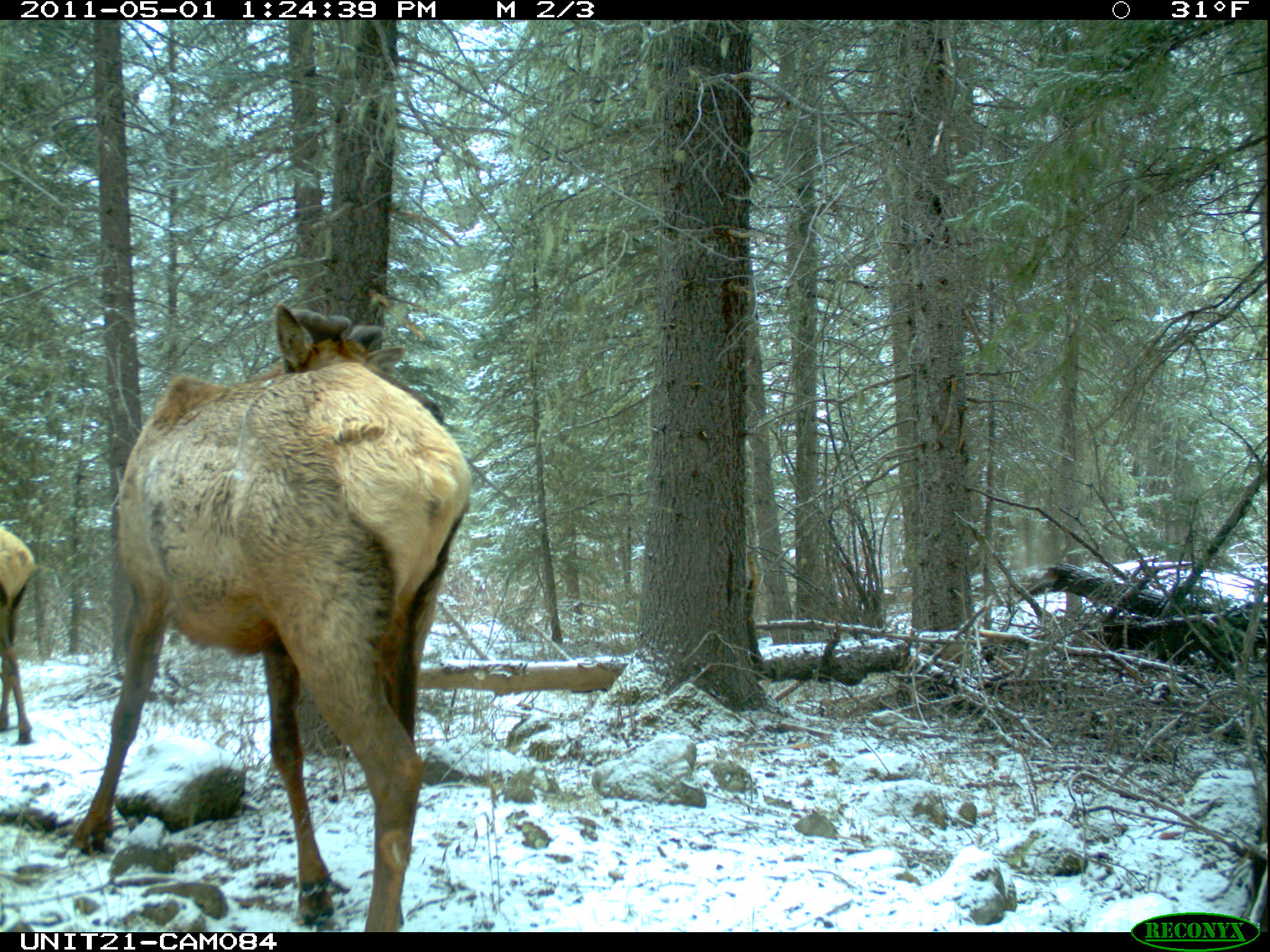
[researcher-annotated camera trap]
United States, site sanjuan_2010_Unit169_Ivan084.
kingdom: Animalia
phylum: Chordata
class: Mammalia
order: Artiodactyla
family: Cervidae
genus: Cervus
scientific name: Cervus elaphus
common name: red deer